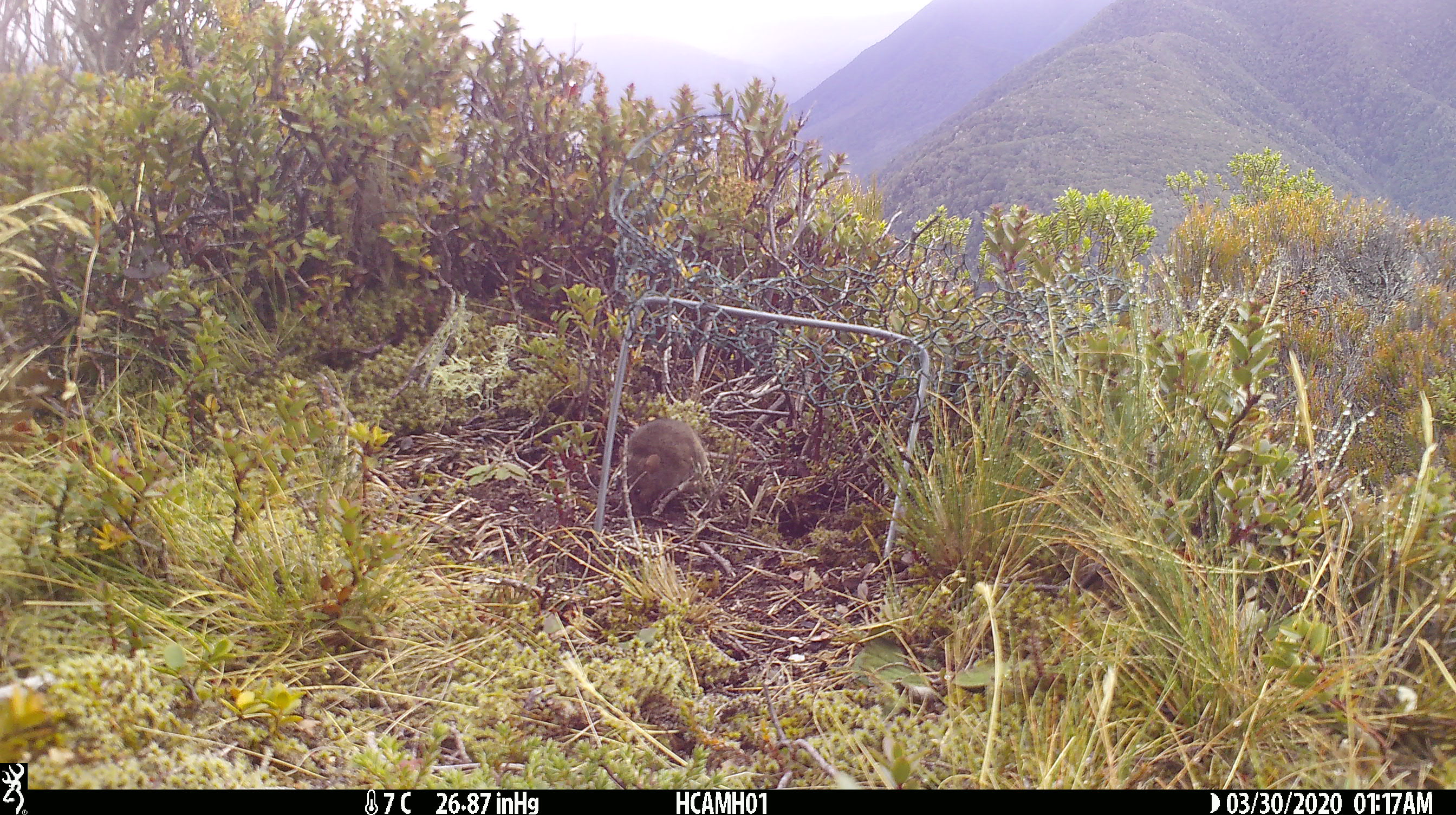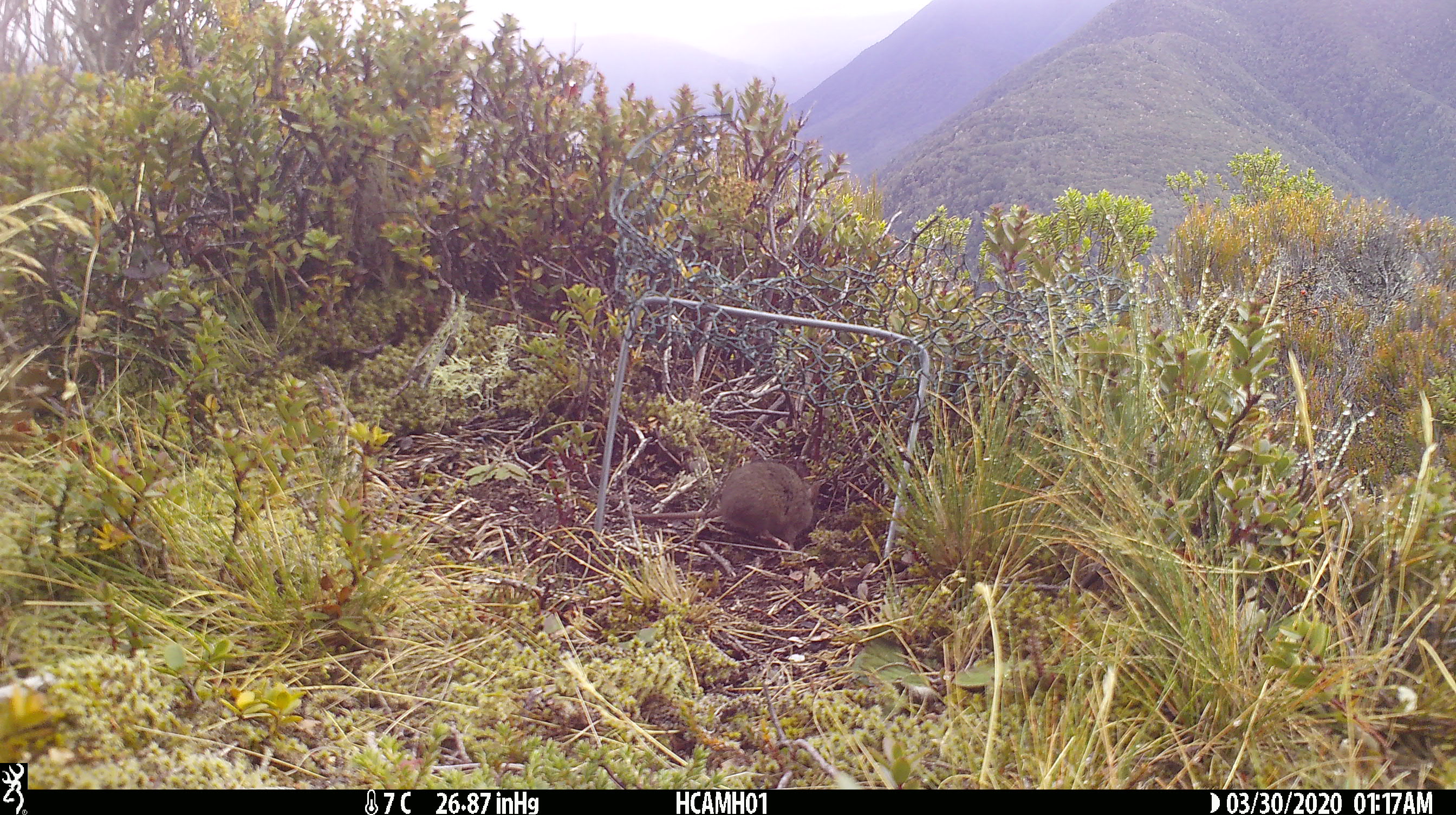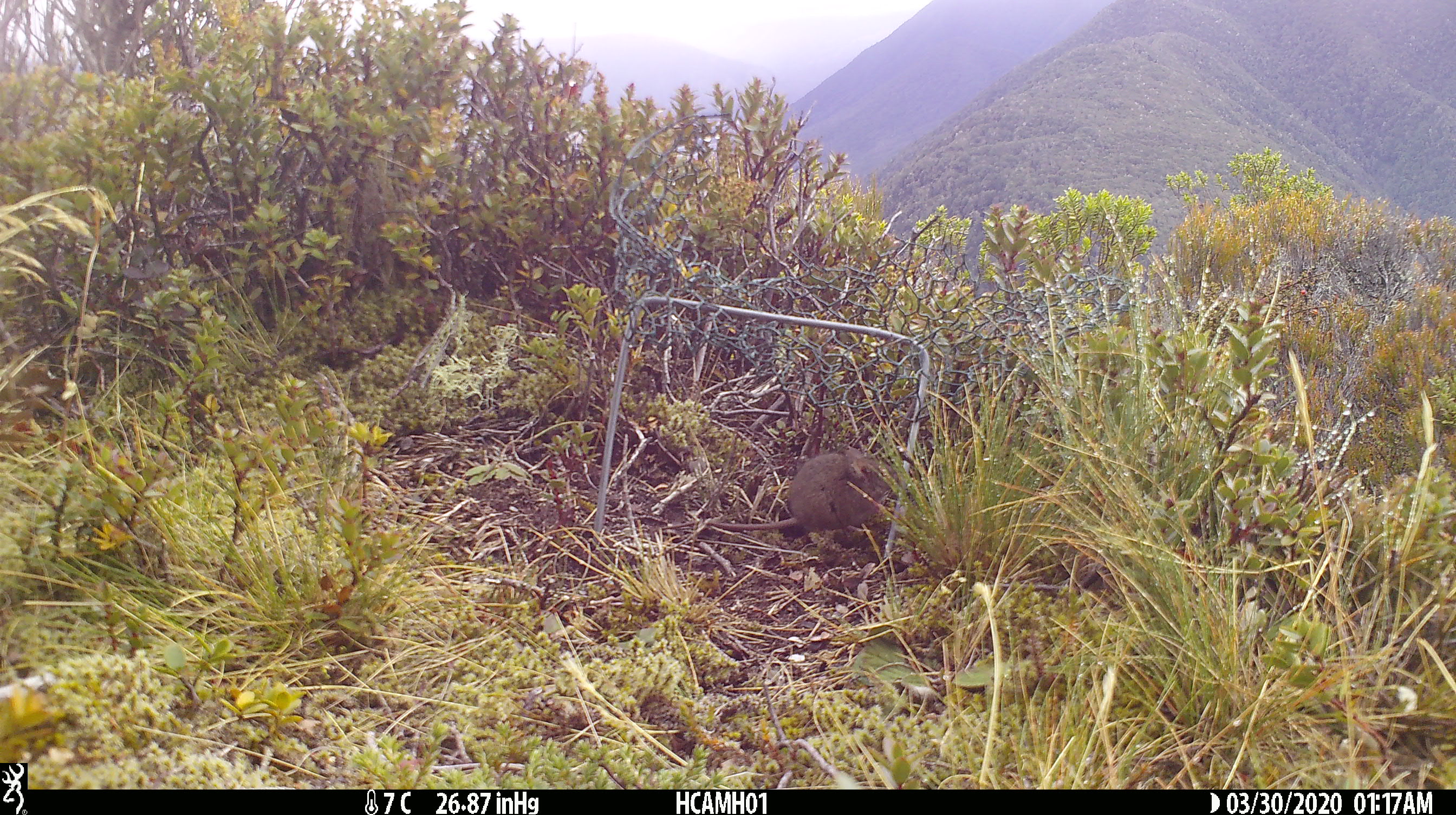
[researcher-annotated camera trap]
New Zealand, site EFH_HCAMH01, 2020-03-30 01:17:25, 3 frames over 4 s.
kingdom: Animalia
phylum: Chordata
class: Mammalia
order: Rodentia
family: Muridae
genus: Mus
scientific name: Mus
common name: mouse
Mouse (Mus).